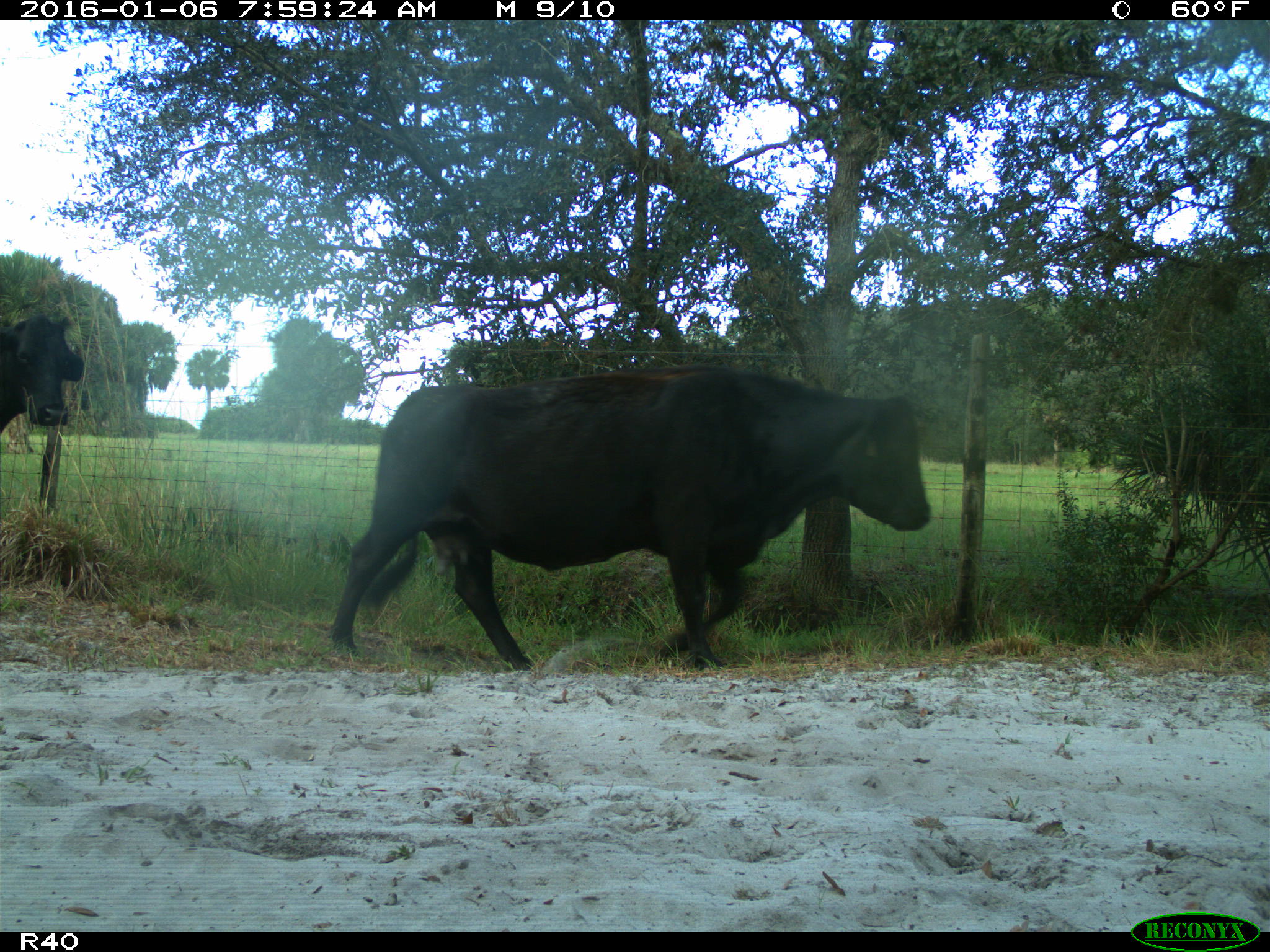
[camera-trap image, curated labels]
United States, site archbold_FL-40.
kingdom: Animalia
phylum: Chordata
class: Mammalia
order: Artiodactyla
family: Bovidae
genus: Bos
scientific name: Bos taurus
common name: domestic cow